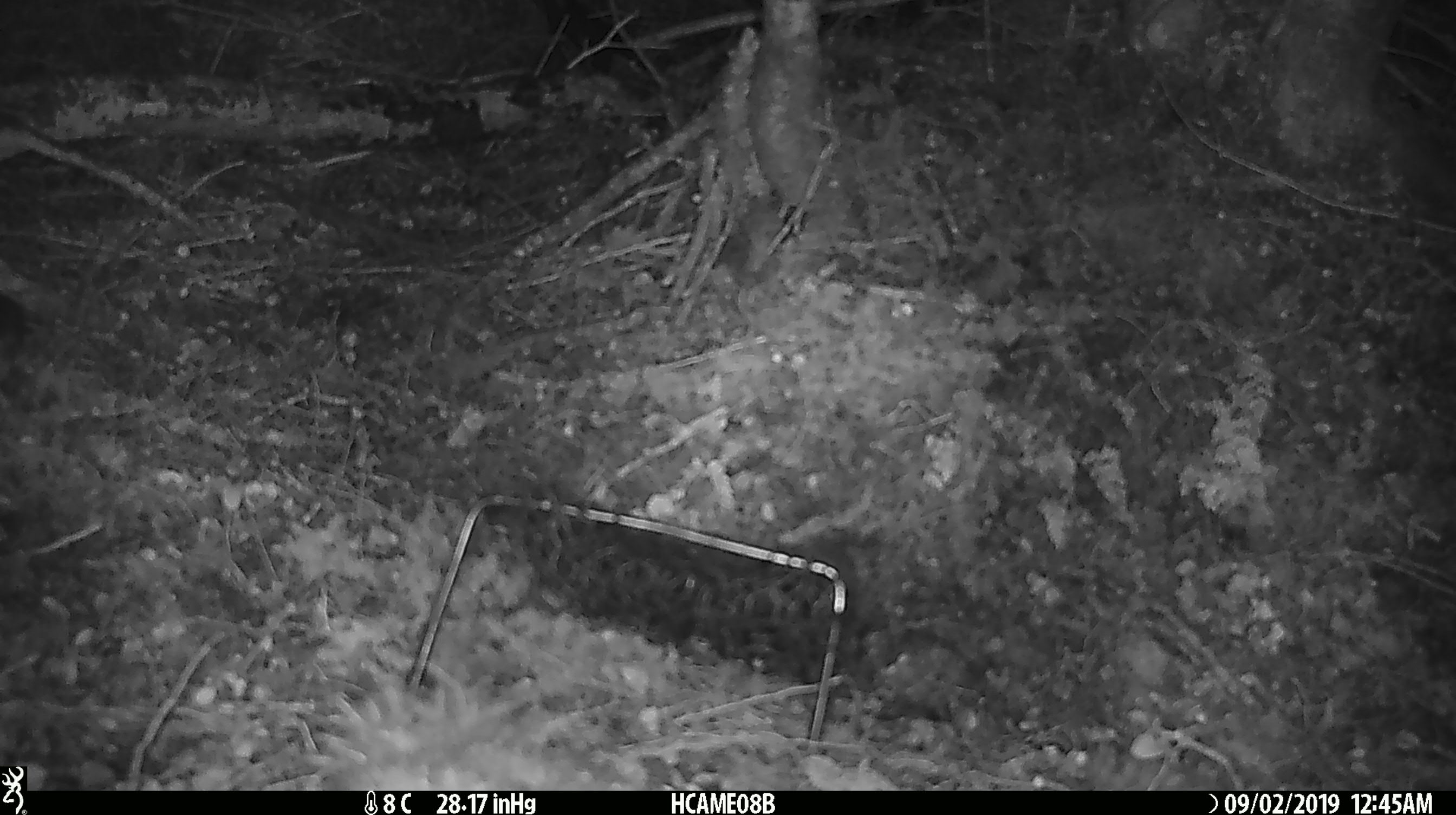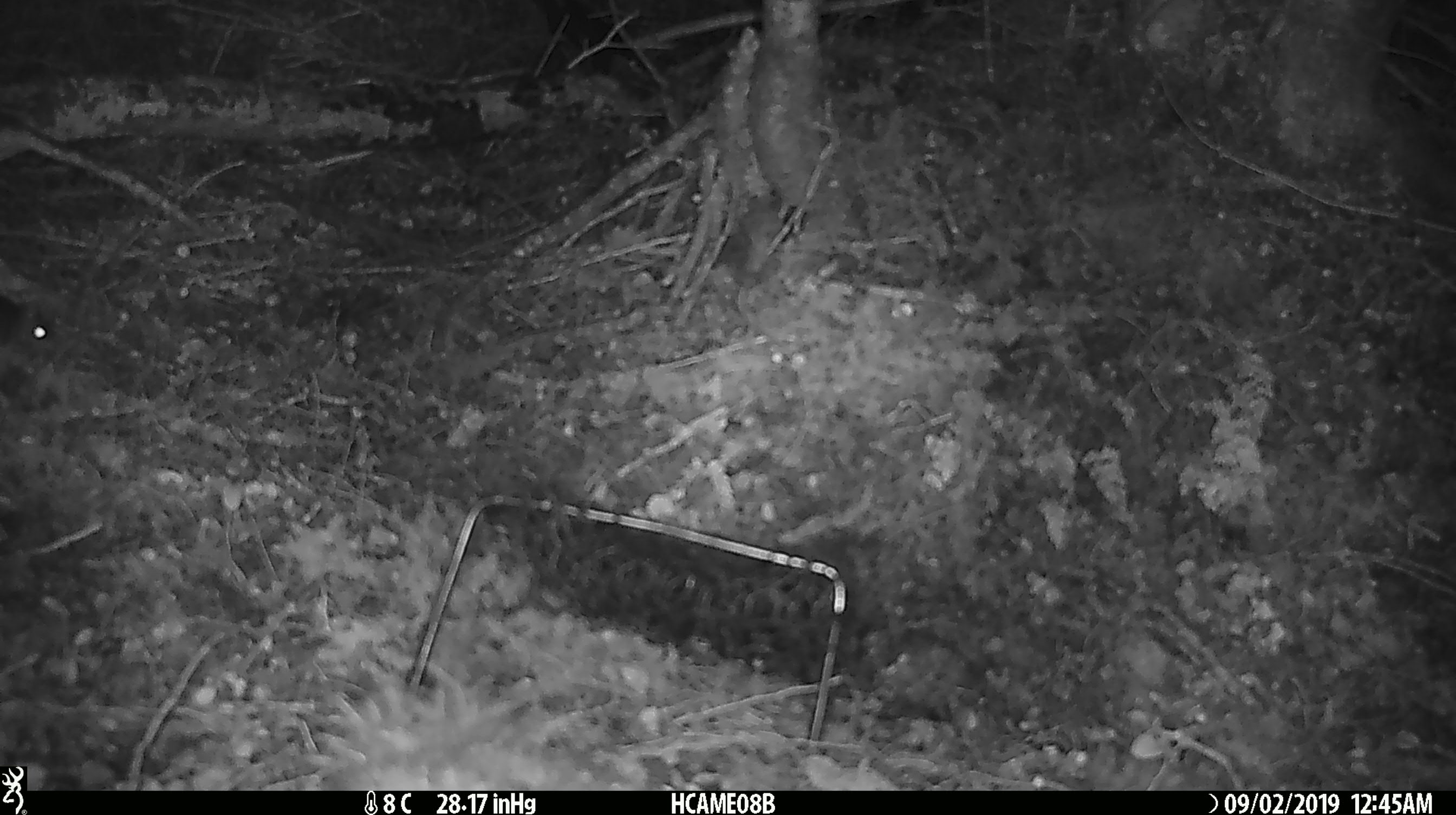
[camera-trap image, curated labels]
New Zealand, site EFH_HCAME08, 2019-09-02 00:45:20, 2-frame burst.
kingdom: Animalia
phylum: Chordata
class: Mammalia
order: Rodentia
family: Muridae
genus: Mus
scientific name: Mus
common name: mouse